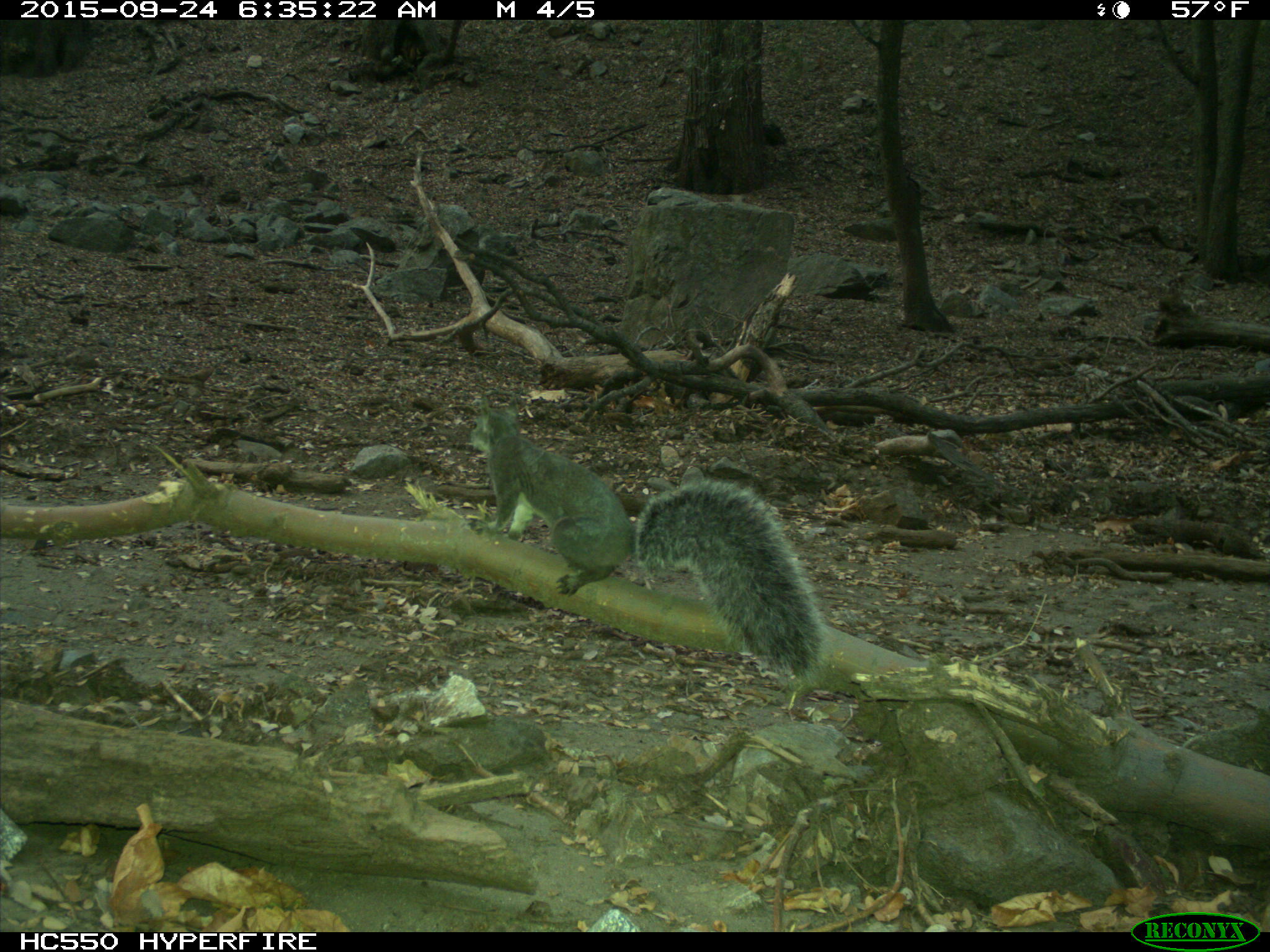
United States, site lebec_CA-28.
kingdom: Animalia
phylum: Chordata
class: Mammalia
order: Rodentia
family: Sciuridae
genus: Sciurus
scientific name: Sciurus carolinensis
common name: eastern gray squirrel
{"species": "Sciurus carolinensis (eastern gray squirrel)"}